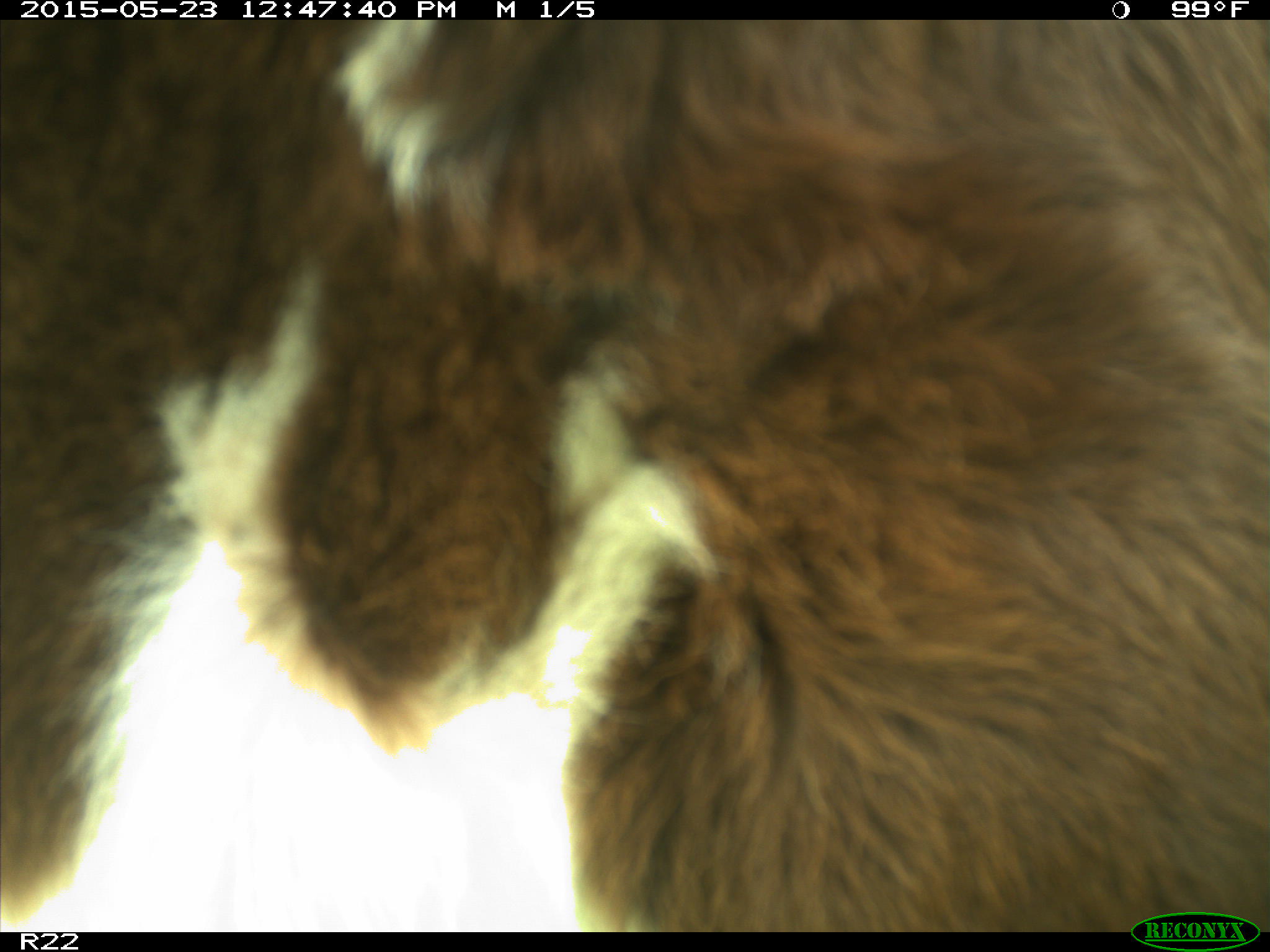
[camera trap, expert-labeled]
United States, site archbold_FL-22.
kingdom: Animalia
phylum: Chordata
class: Mammalia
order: Artiodactyla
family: Bovidae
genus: Bos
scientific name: Bos taurus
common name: domestic cow